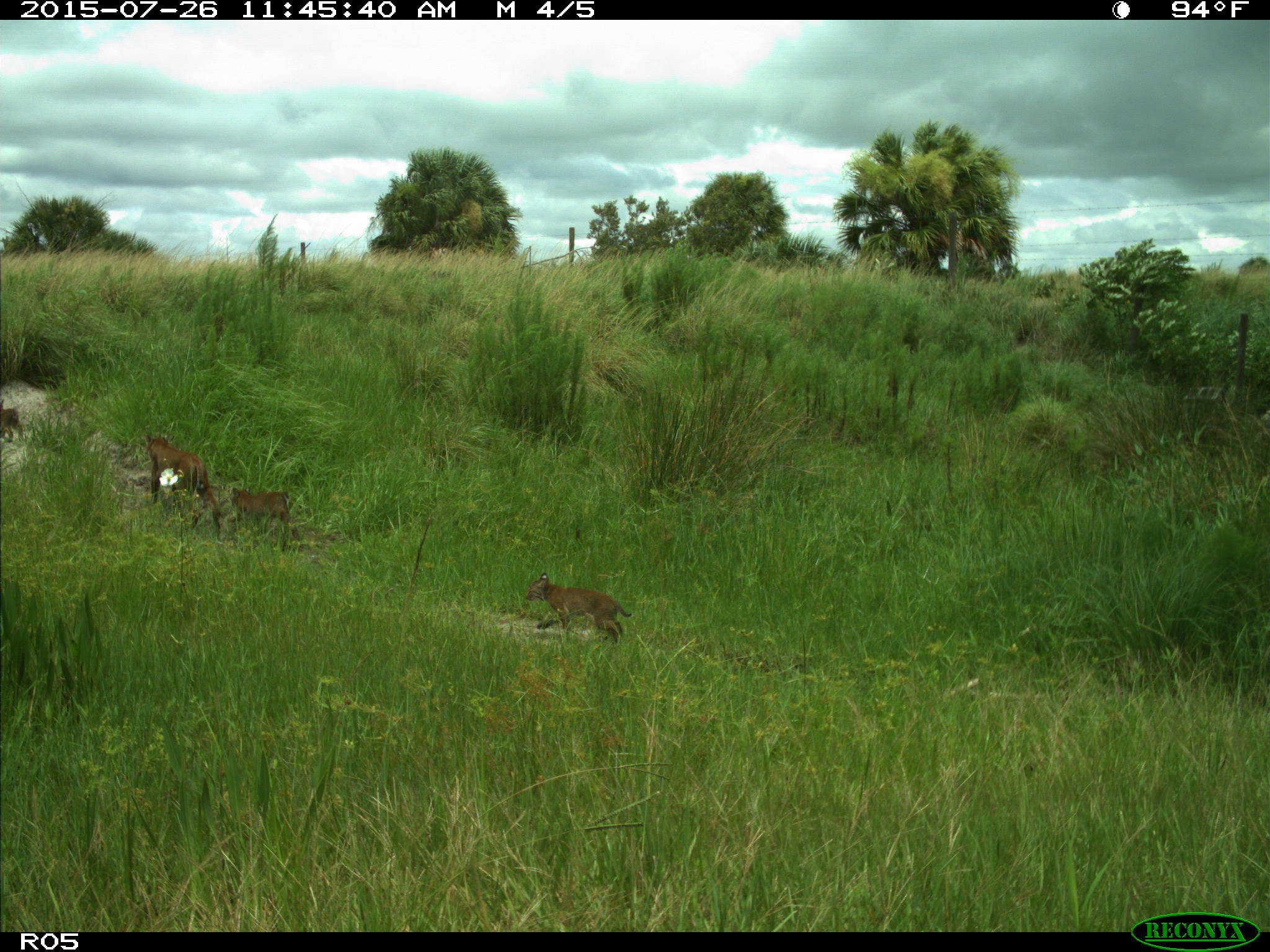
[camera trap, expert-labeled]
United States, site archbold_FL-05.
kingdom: Animalia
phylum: Chordata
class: Mammalia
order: Carnivora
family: Felidae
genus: Lynx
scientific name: Lynx rufus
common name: bobcat